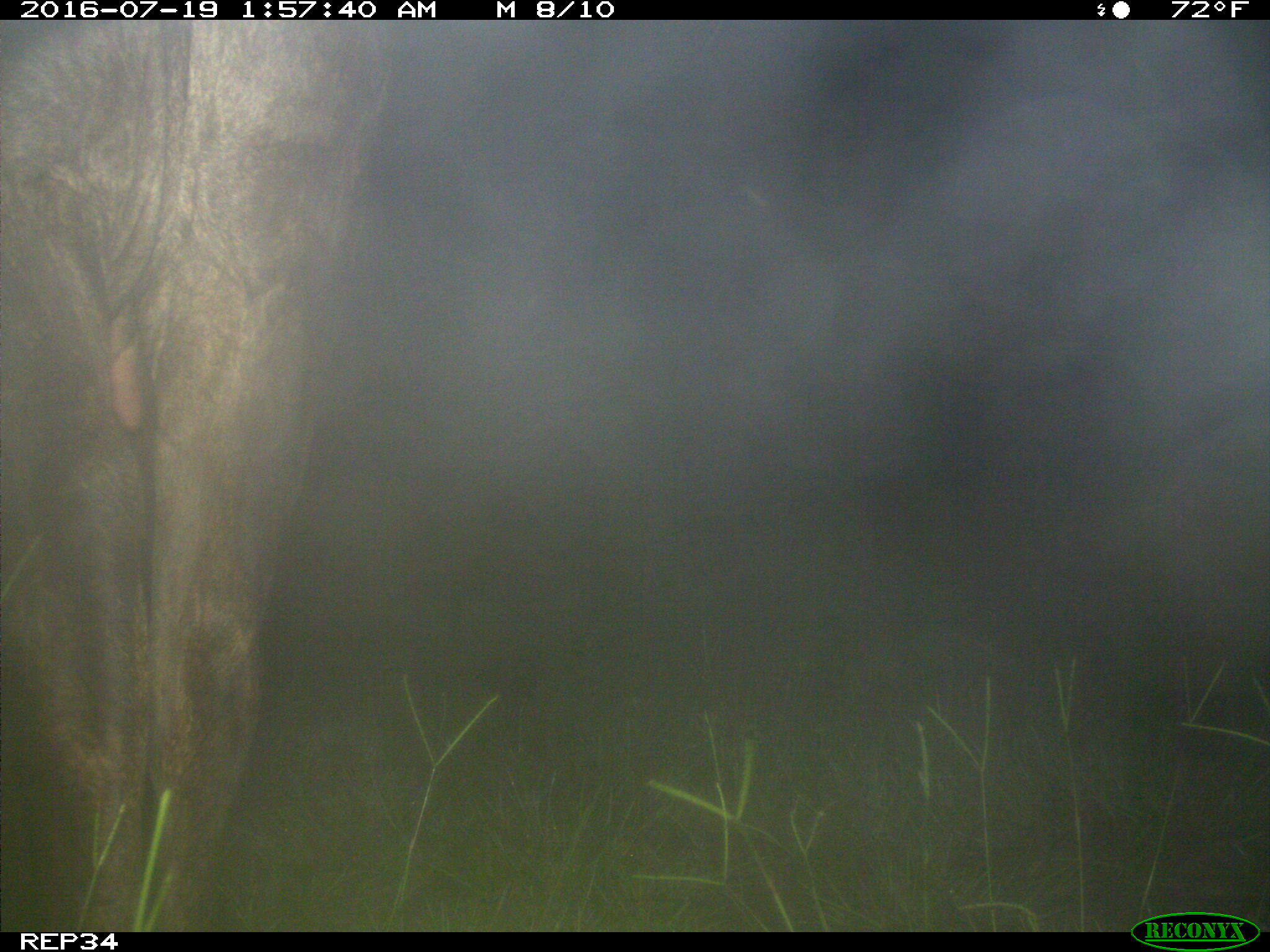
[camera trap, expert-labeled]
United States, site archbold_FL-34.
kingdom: Animalia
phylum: Chordata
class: Mammalia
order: Artiodactyla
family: Bovidae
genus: Bos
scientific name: Bos taurus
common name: domestic cow